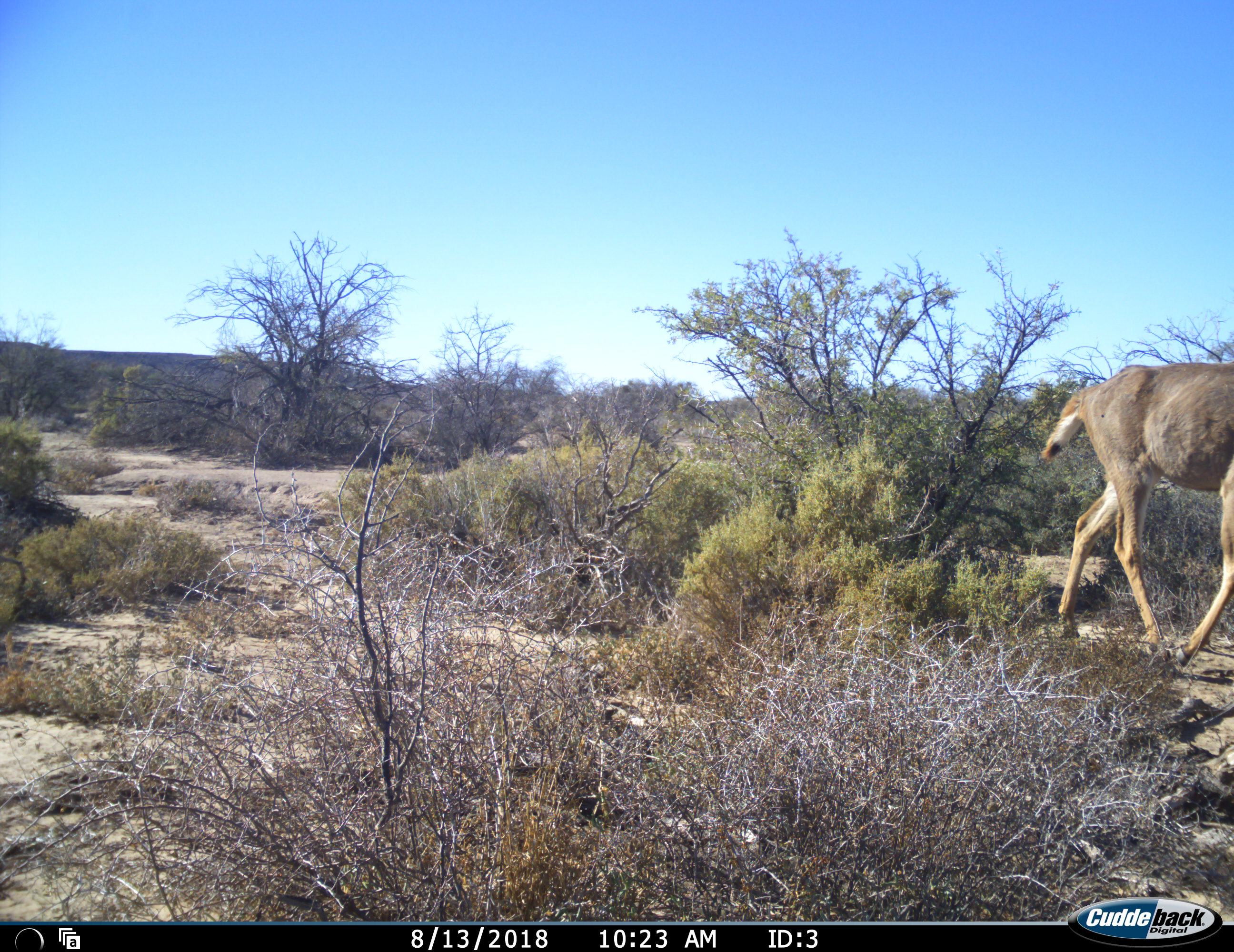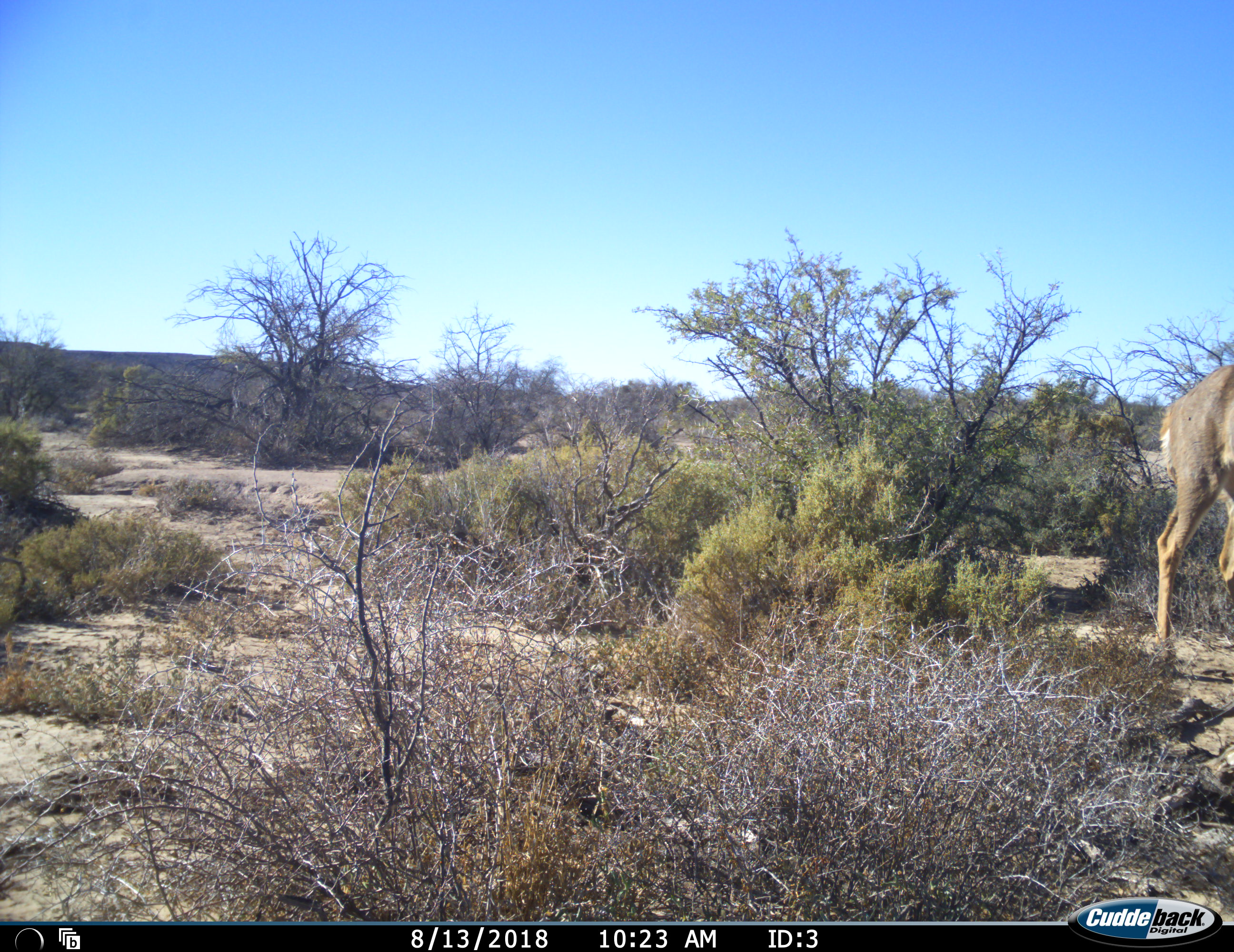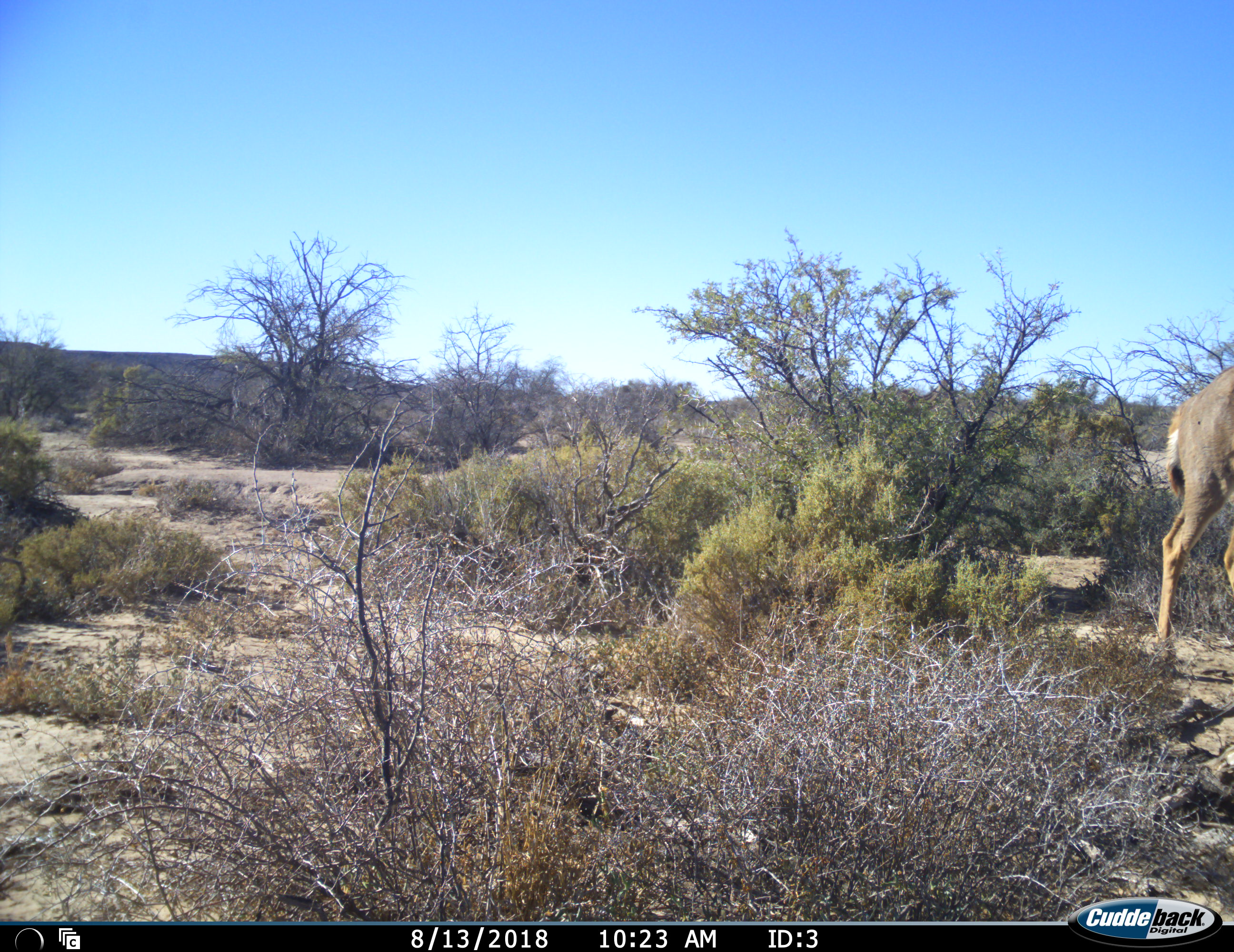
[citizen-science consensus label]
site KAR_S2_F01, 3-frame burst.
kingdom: Animalia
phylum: Chordata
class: Mammalia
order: Artiodactyla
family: Bovidae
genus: Tragelaphus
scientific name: Tragelaphus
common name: kudu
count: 2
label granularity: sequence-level